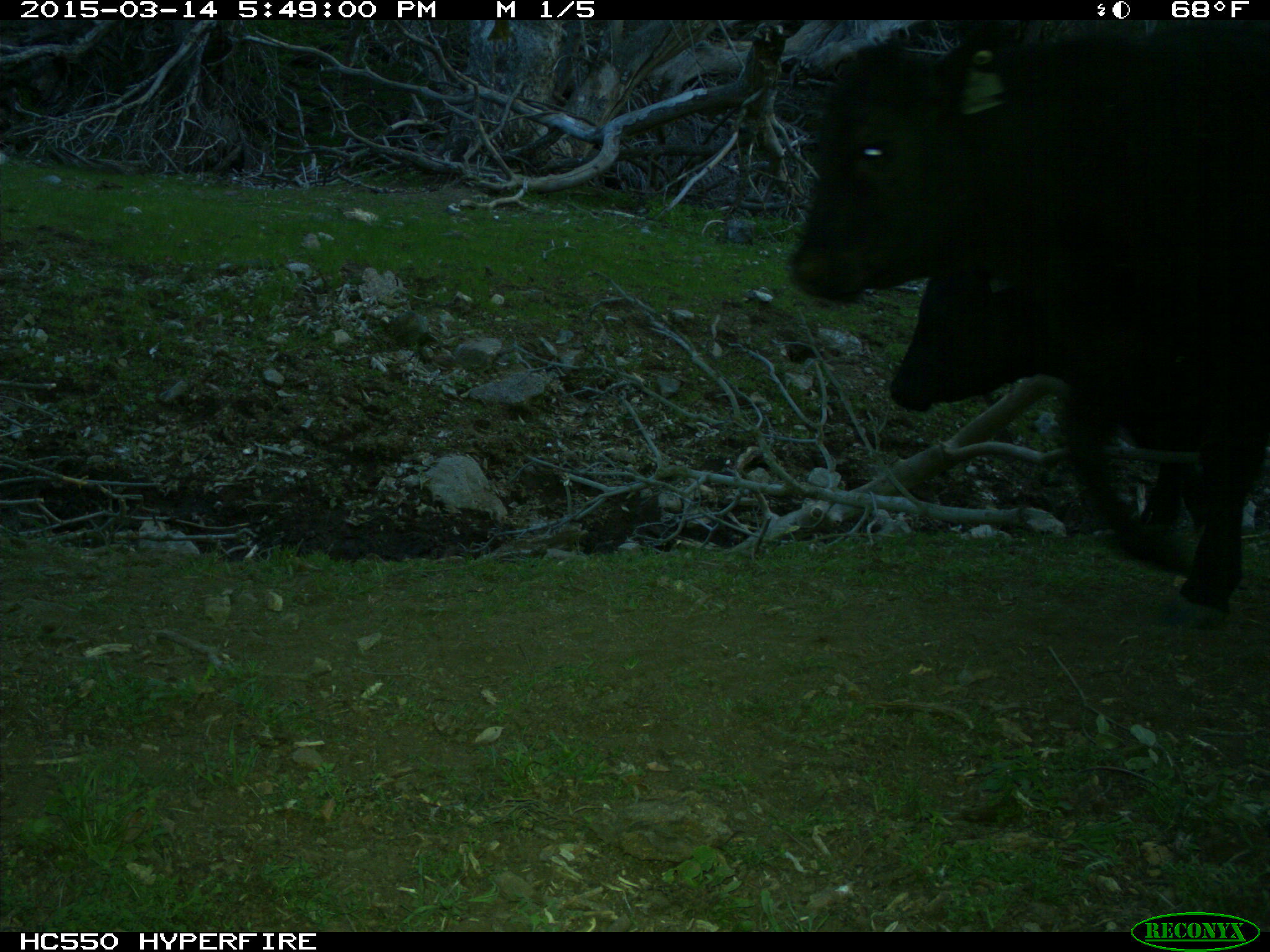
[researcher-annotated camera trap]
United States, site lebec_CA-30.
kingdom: Animalia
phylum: Chordata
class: Mammalia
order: Artiodactyla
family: Bovidae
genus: Bos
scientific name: Bos taurus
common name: domestic cow